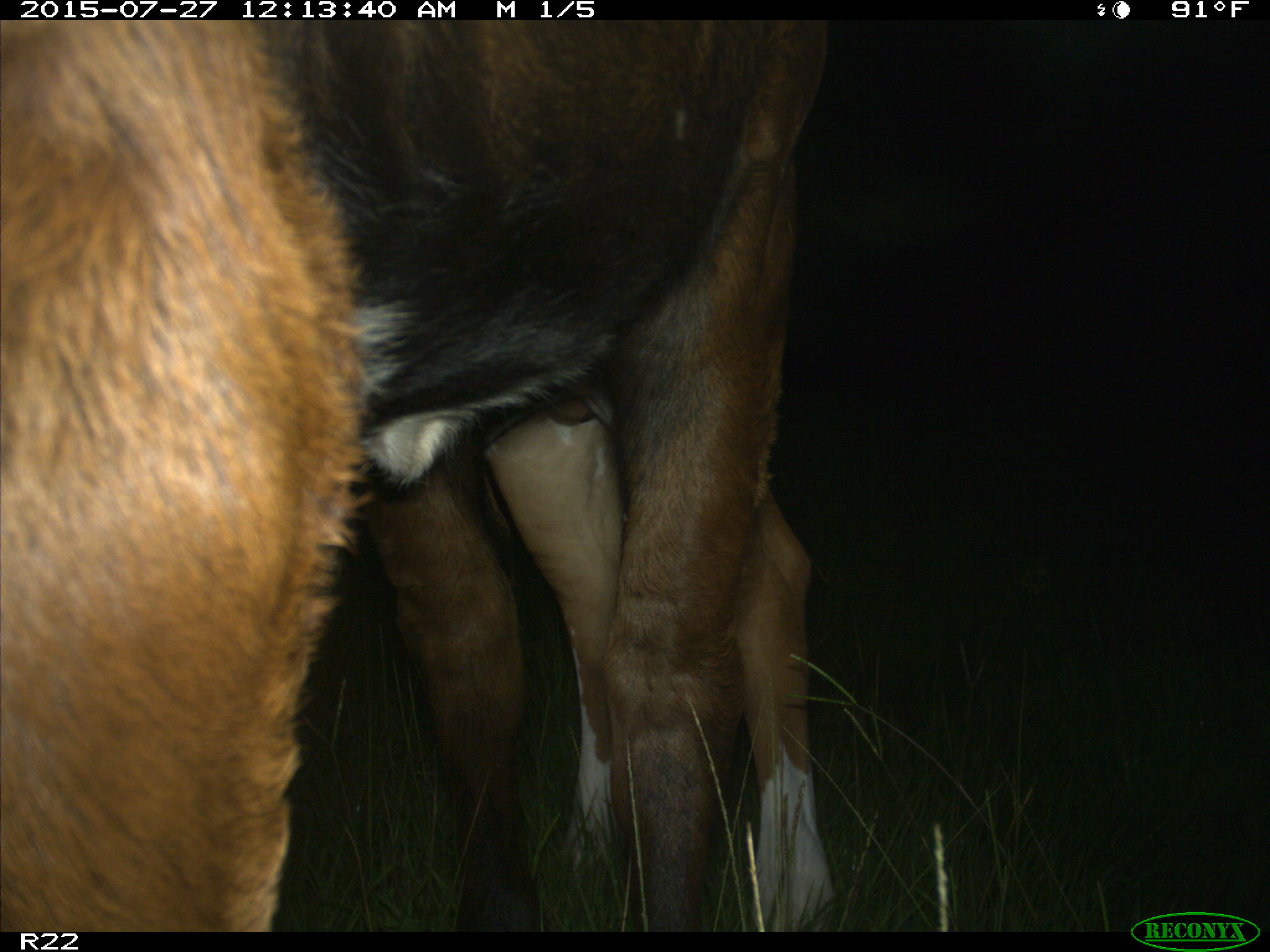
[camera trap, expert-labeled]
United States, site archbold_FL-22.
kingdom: Animalia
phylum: Chordata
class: Mammalia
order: Artiodactyla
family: Bovidae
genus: Bos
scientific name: Bos taurus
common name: domestic cow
Bos taurus (domestic cow).